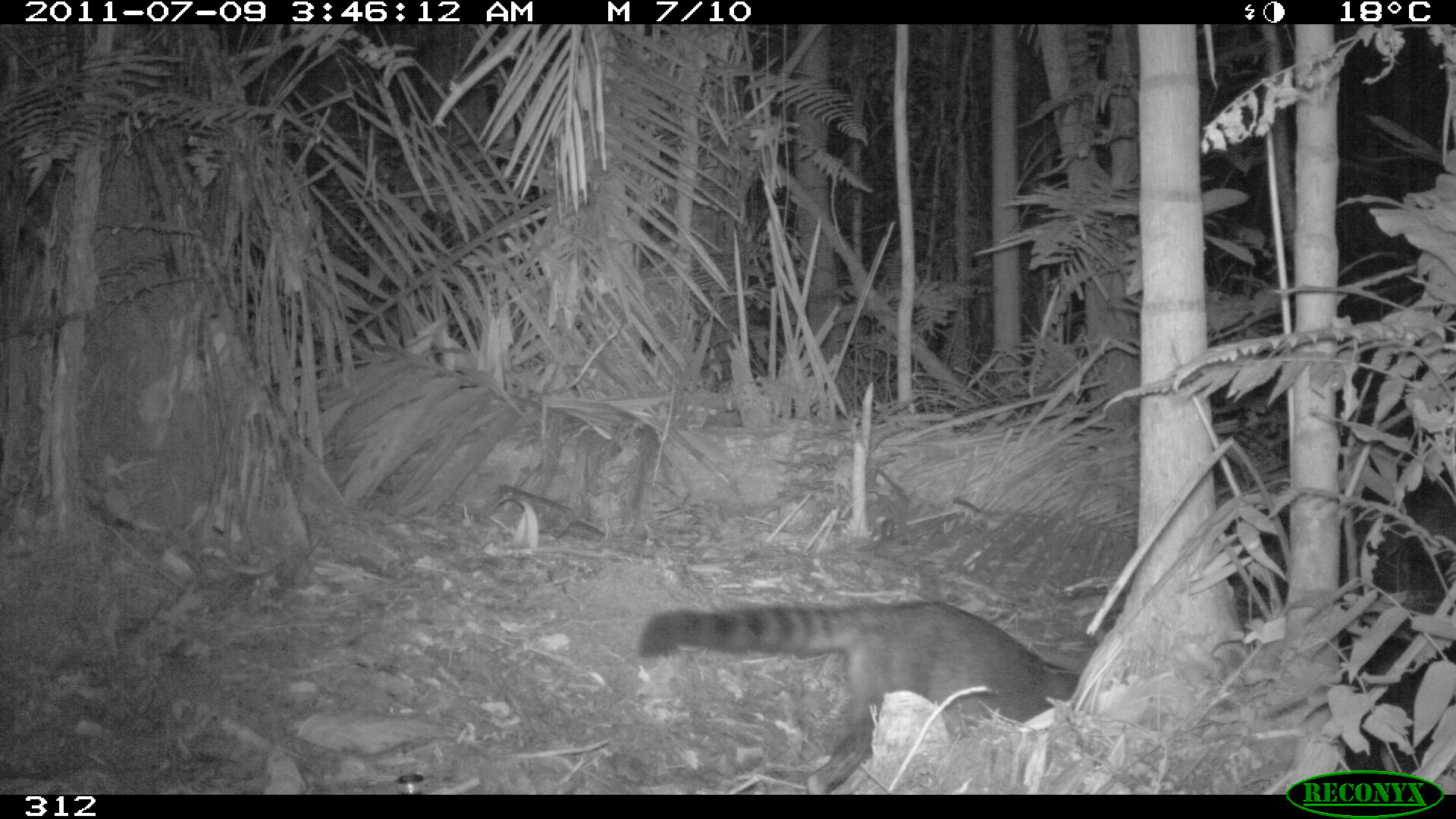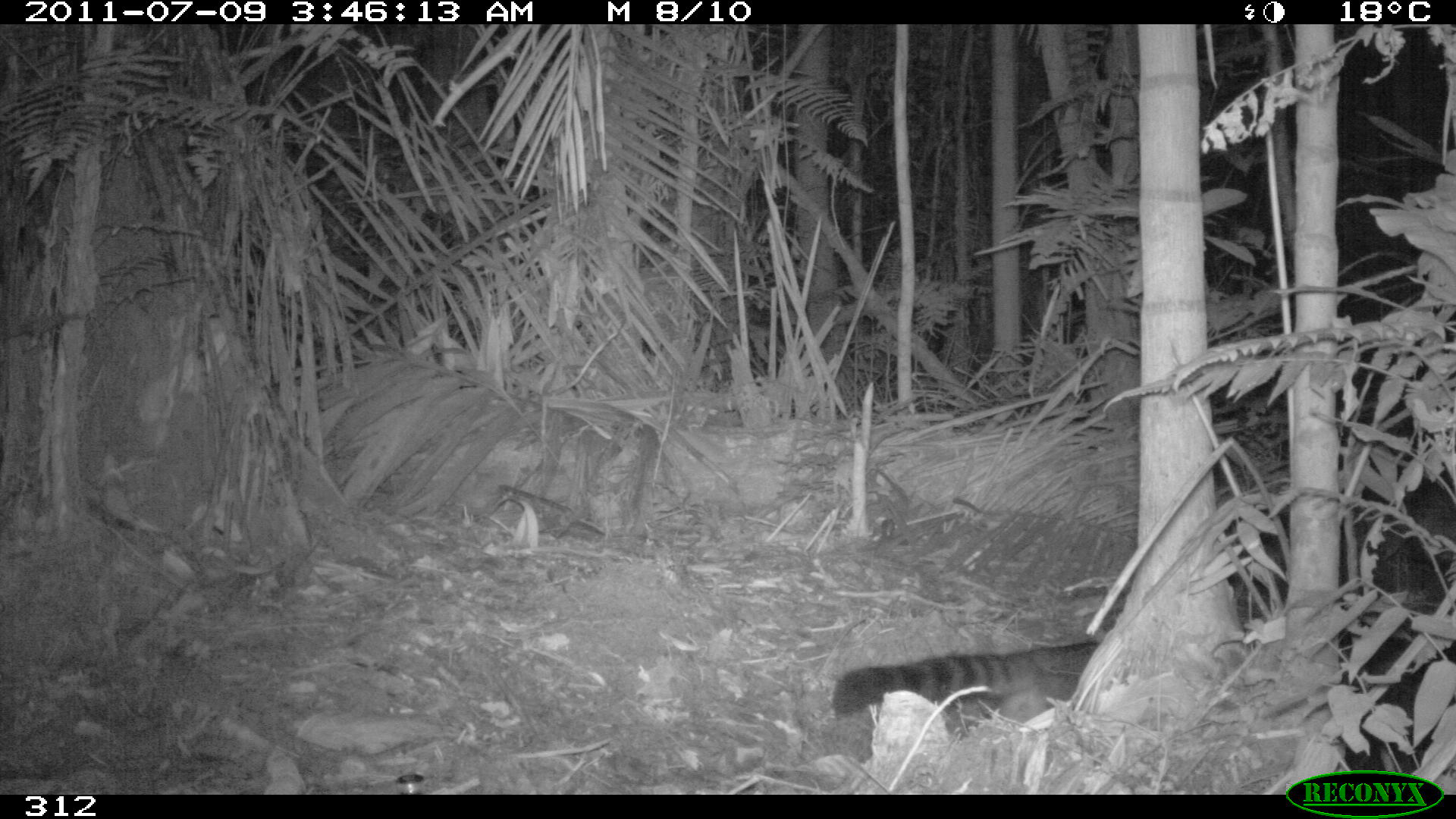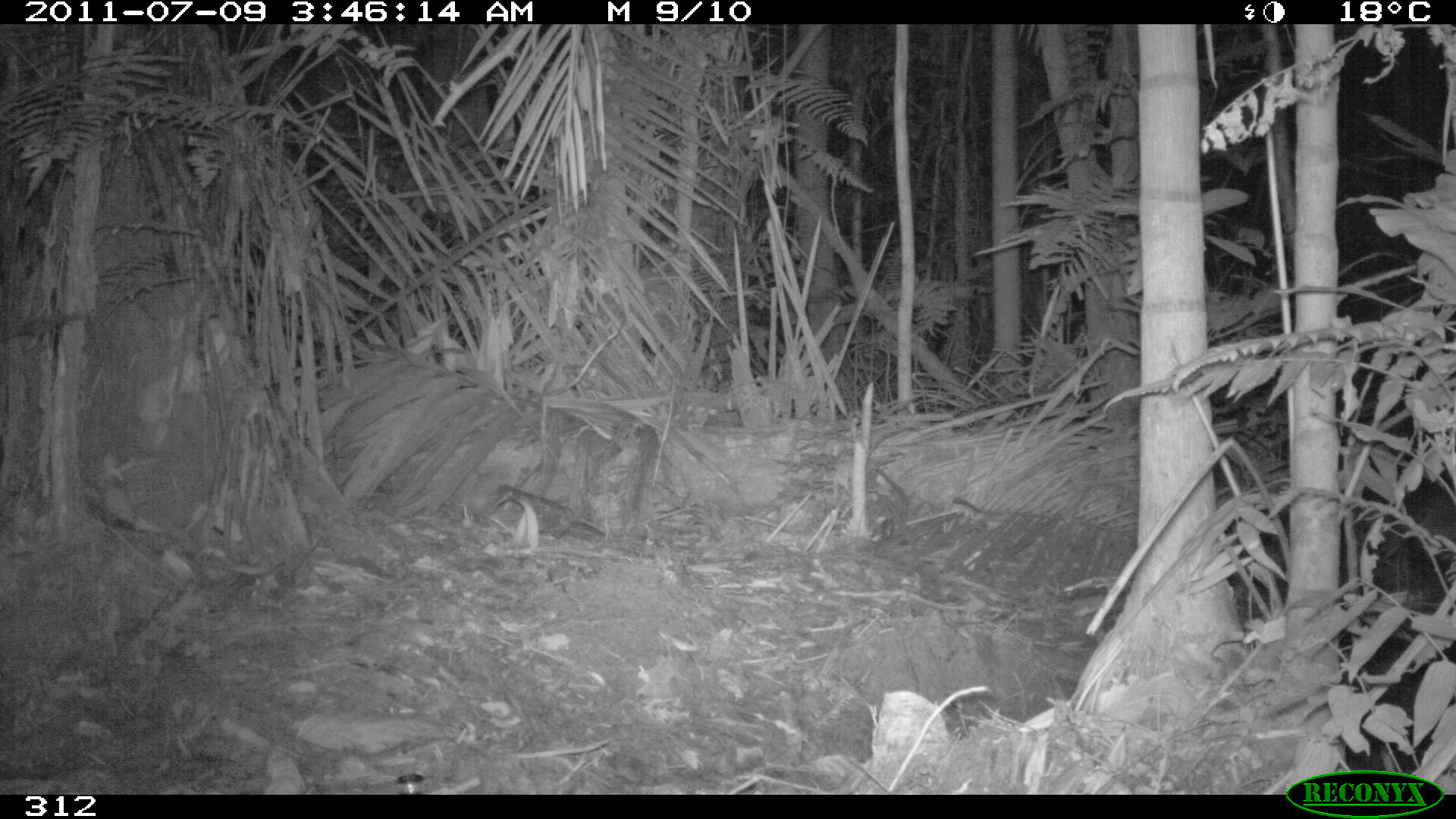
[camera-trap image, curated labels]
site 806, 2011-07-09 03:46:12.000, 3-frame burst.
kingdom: Animalia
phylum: Chordata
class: Mammalia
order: Carnivora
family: Procyonidae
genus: Procyon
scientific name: Procyon cancrivorus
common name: crab-eating raccoon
Procyon cancrivorus (crab-eating raccoon).